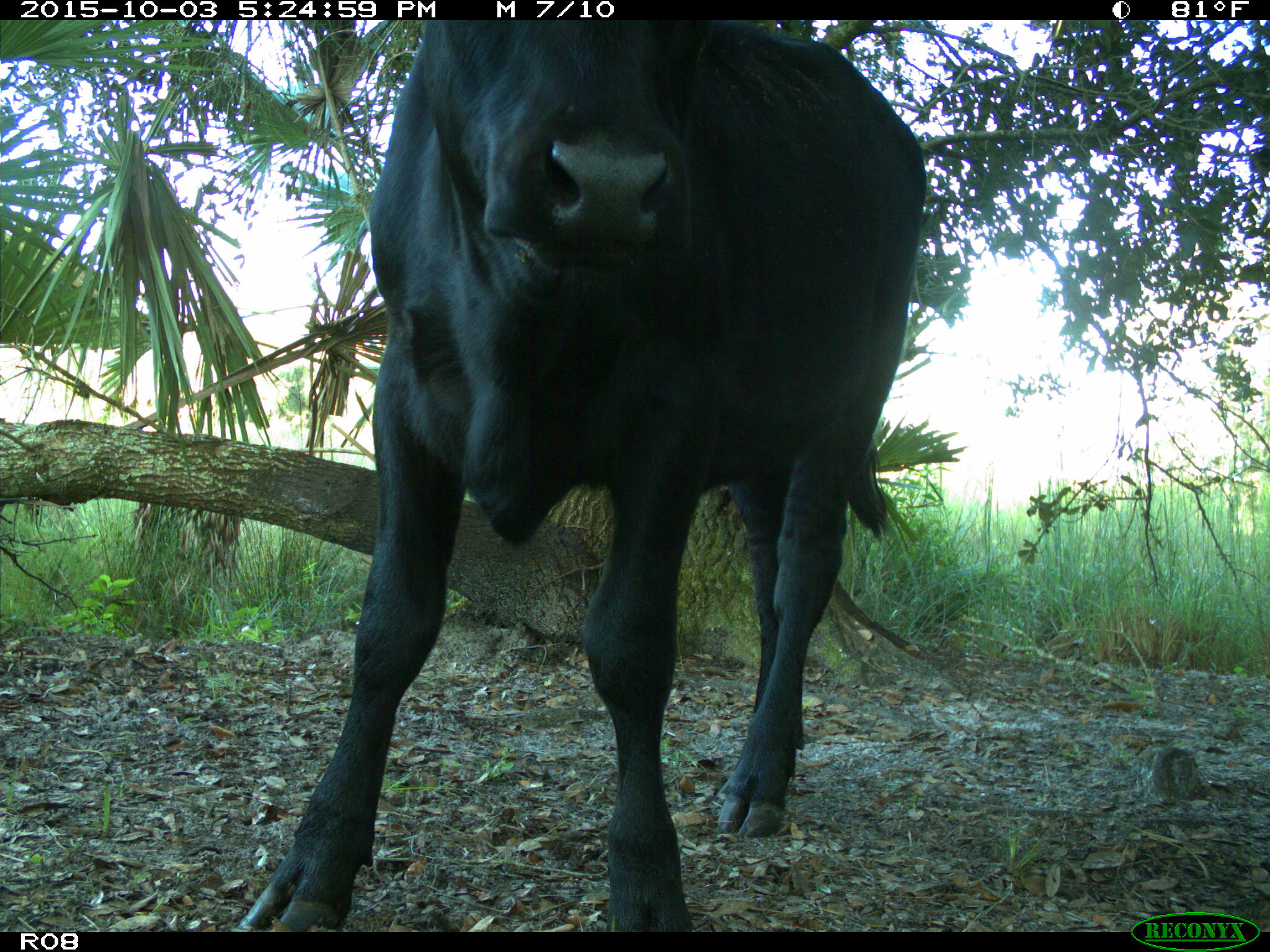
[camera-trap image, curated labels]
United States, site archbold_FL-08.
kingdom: Animalia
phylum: Chordata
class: Mammalia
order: Artiodactyla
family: Bovidae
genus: Bos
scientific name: Bos taurus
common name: domestic cow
Bos taurus (domestic cow).